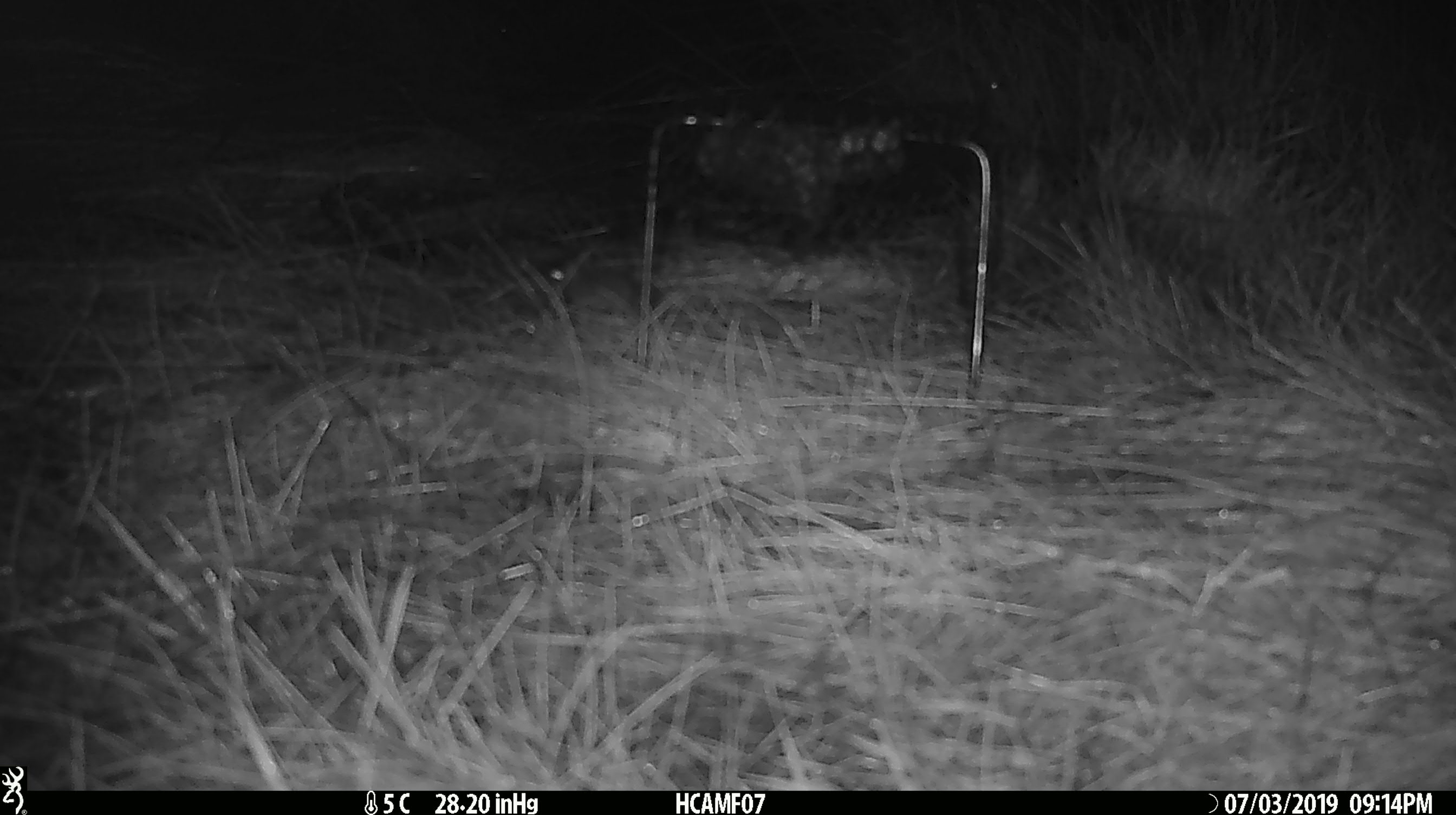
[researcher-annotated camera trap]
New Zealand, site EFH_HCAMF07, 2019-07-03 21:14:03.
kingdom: Animalia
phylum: Chordata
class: Mammalia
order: Rodentia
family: Muridae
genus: Mus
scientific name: Mus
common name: mouse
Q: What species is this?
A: Mouse (Mus).